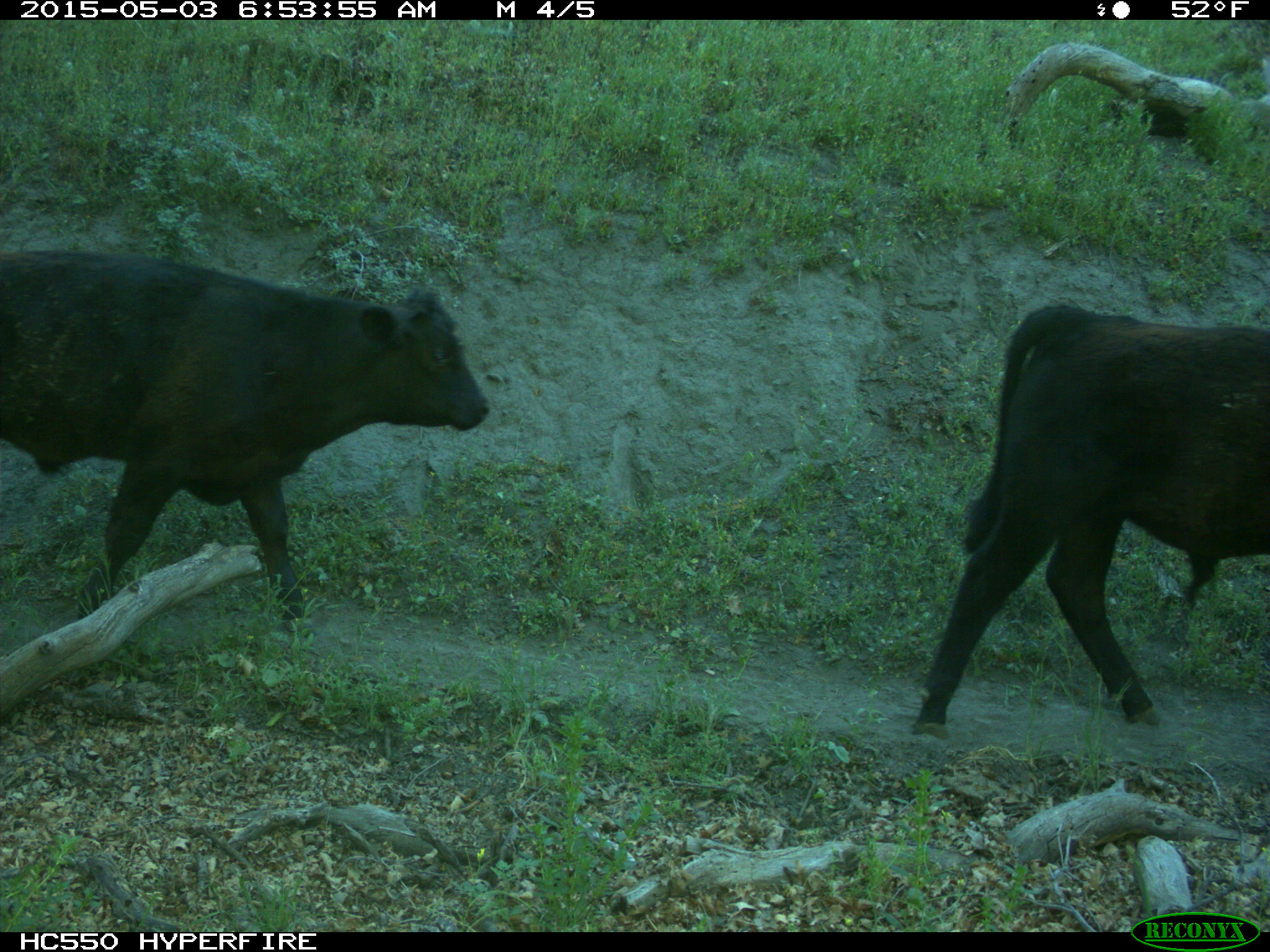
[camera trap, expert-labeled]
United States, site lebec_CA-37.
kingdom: Animalia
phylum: Chordata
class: Mammalia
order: Artiodactyla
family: Bovidae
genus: Bos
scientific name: Bos taurus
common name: domestic cow